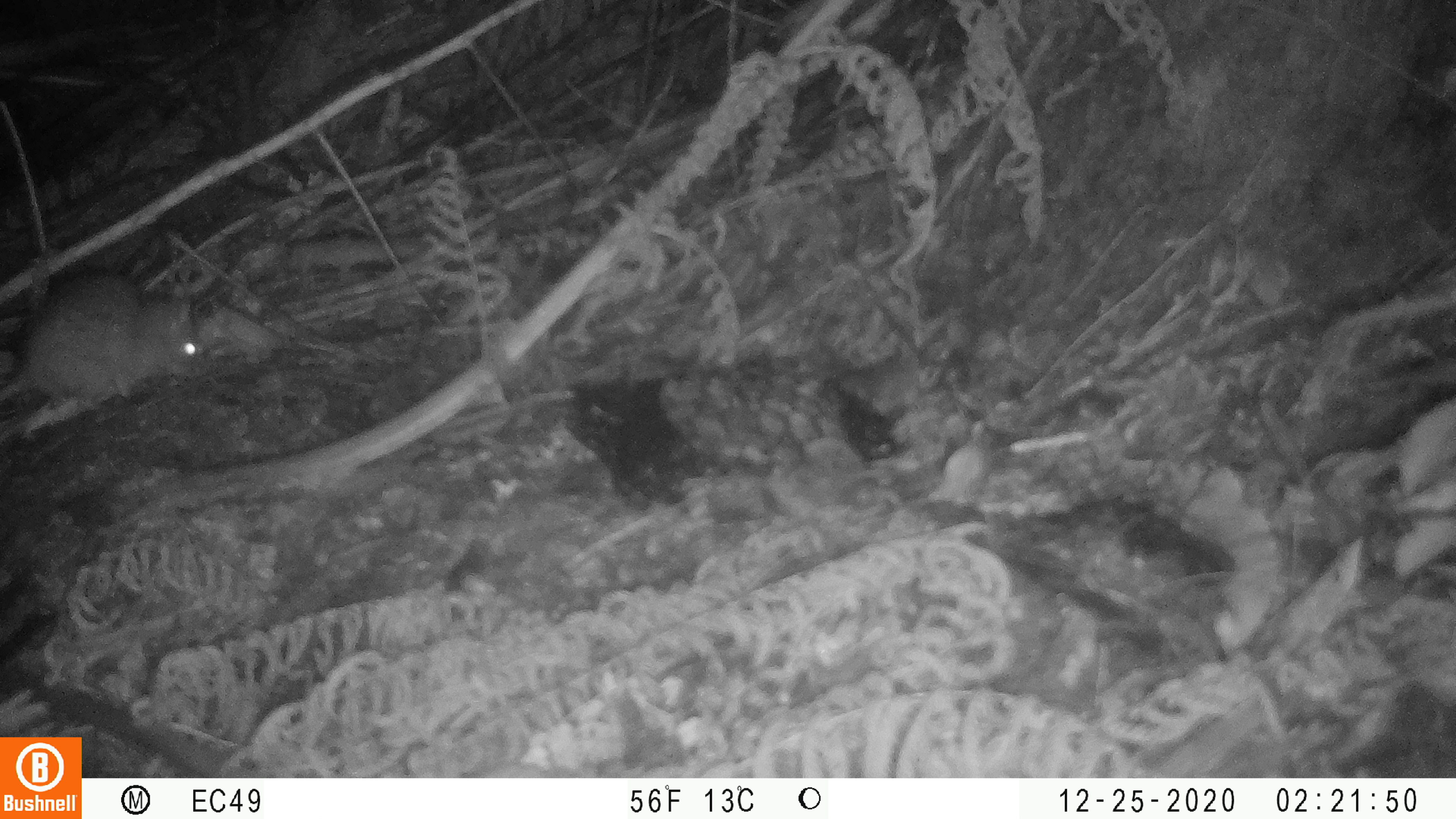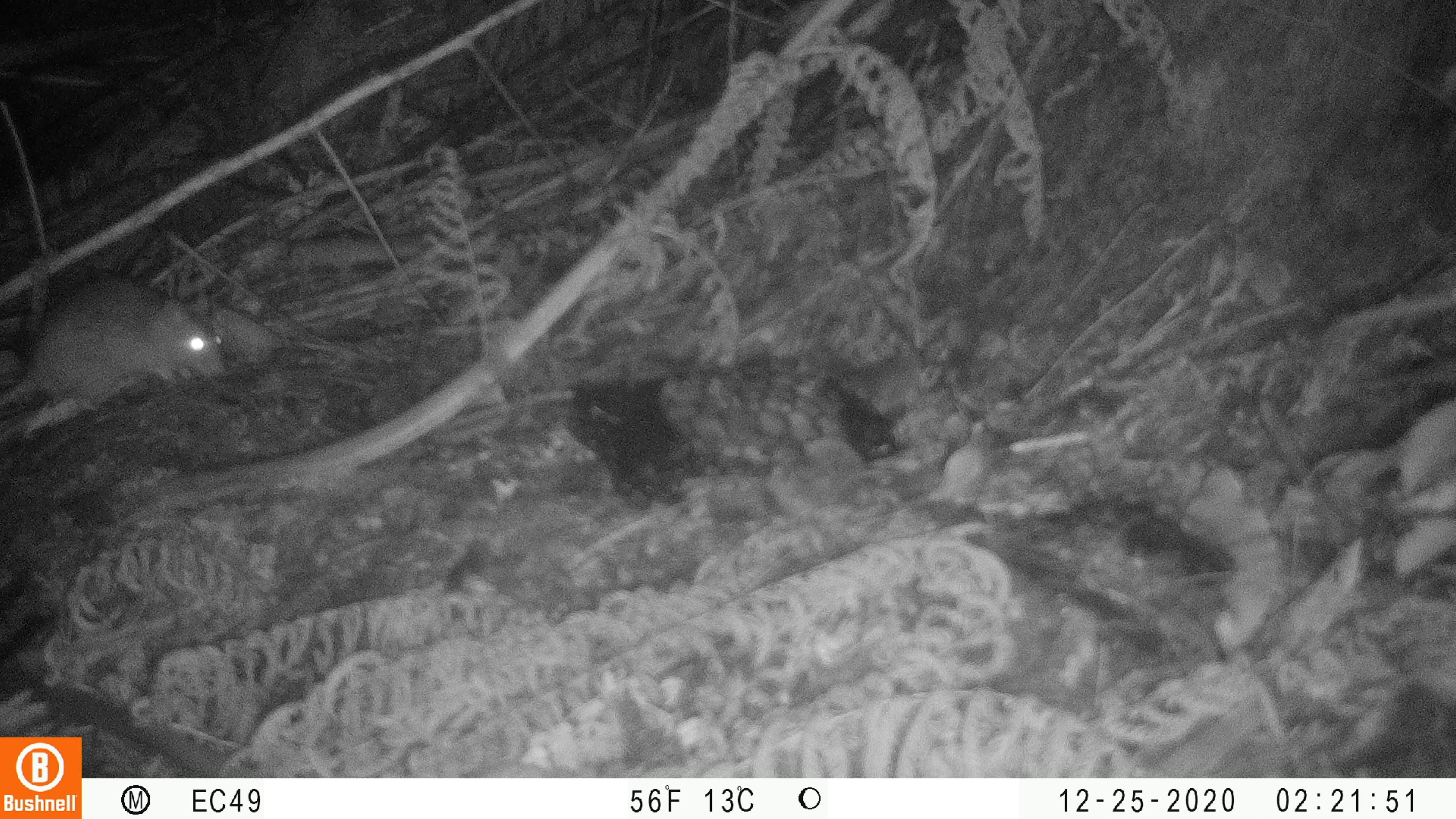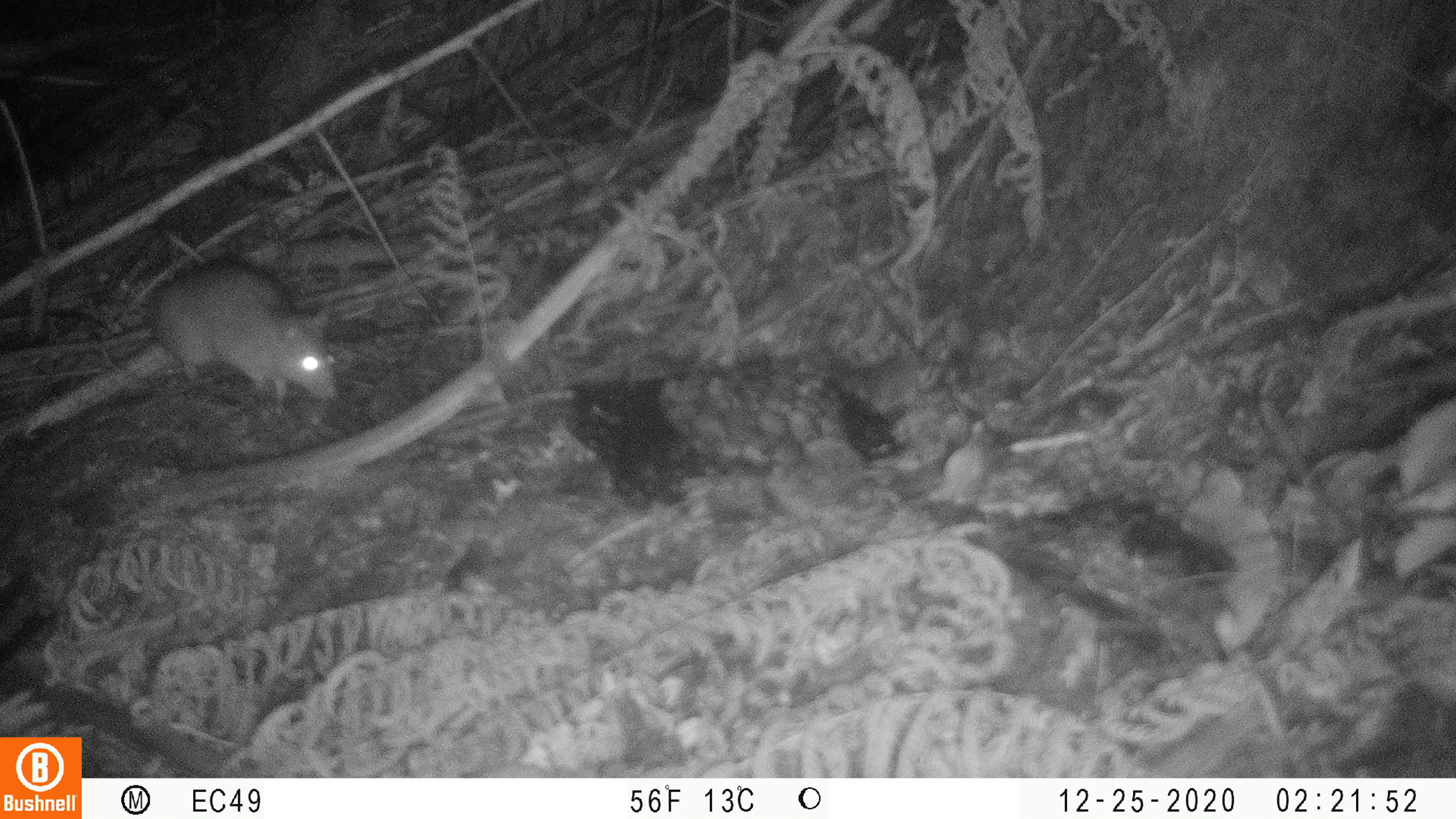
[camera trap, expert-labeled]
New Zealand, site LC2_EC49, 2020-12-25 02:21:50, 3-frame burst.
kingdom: Animalia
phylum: Chordata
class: Mammalia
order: Rodentia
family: Muridae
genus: Rattus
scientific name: Rattus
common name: rat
Rat (Rattus).